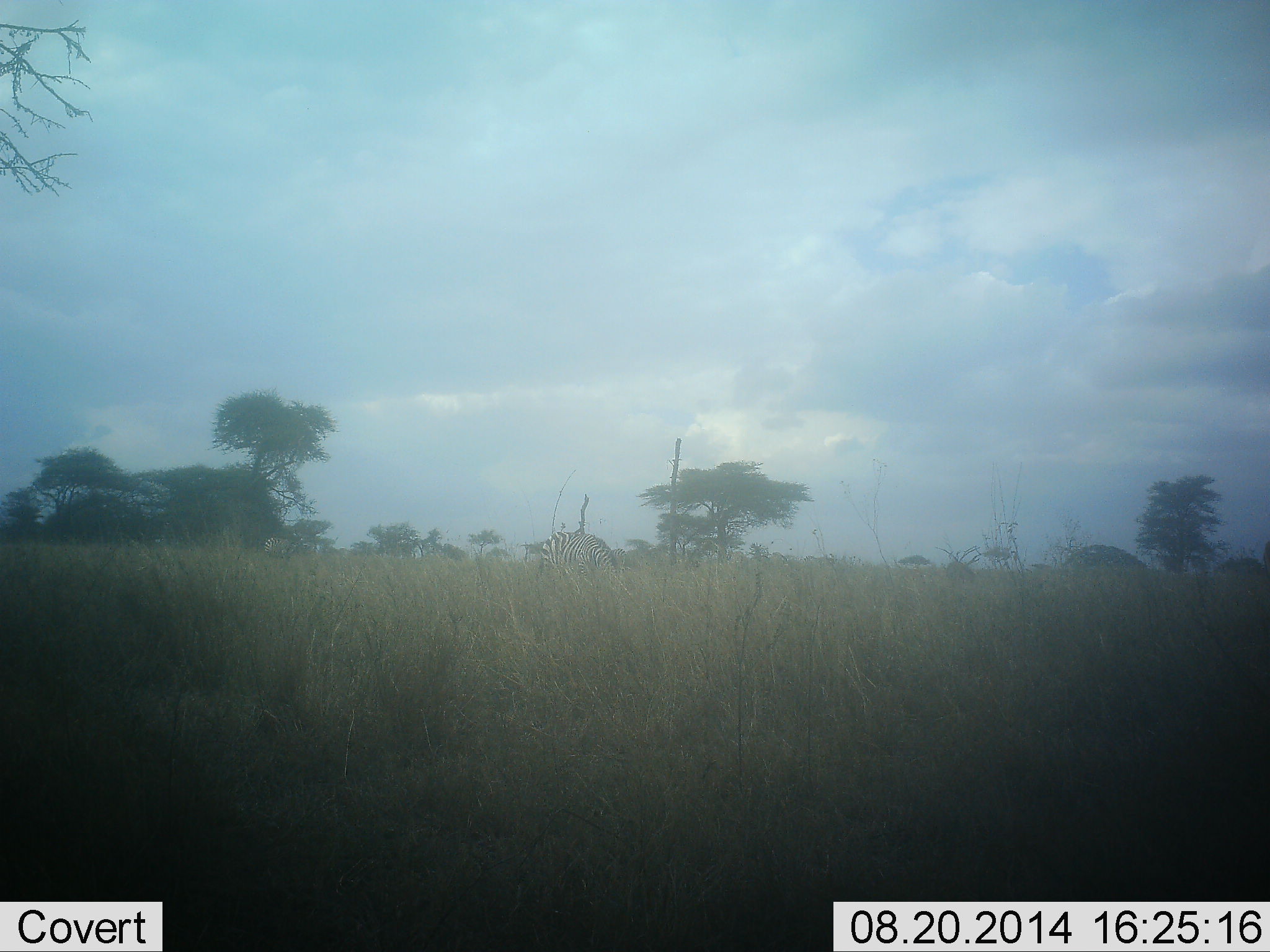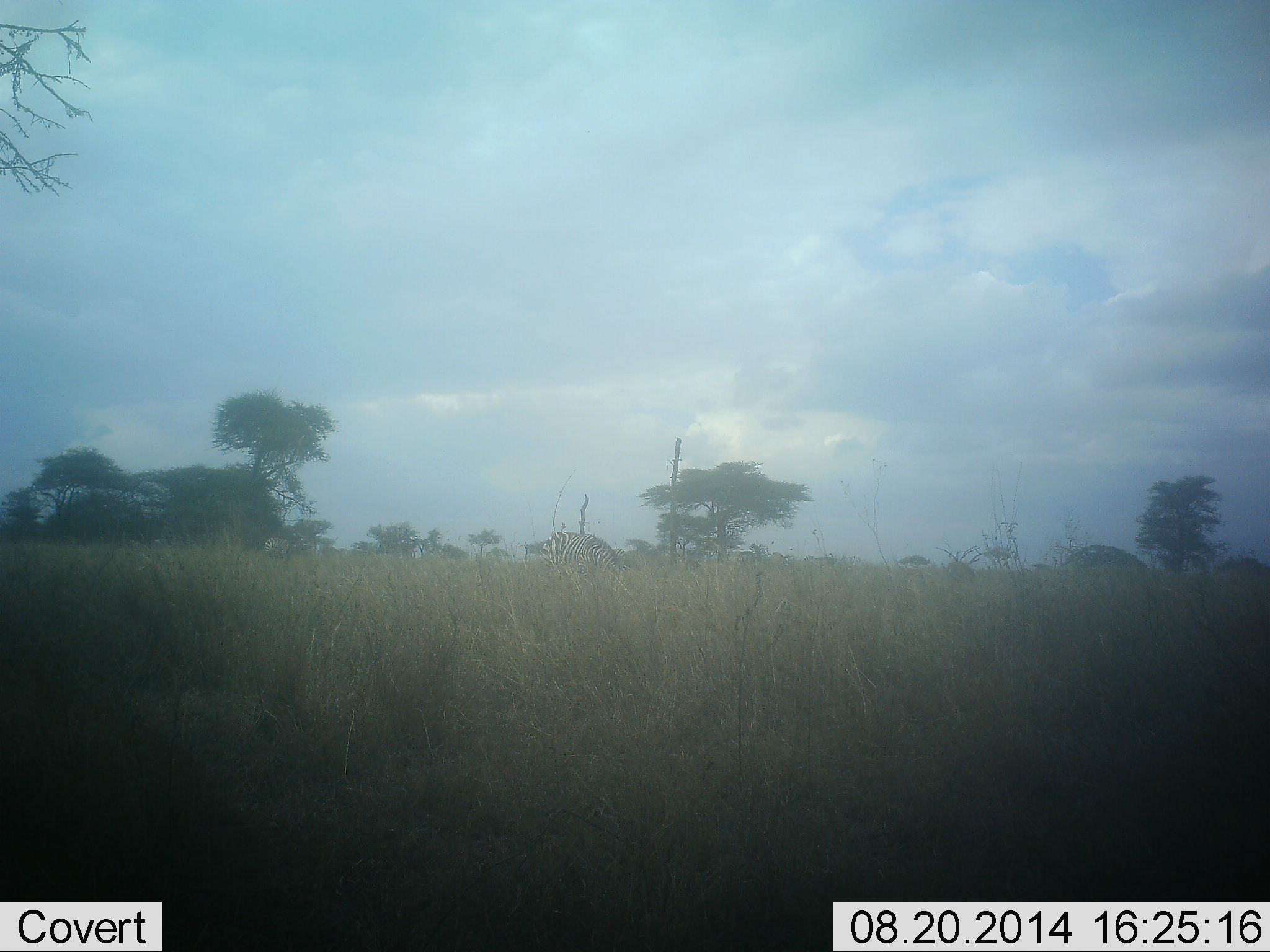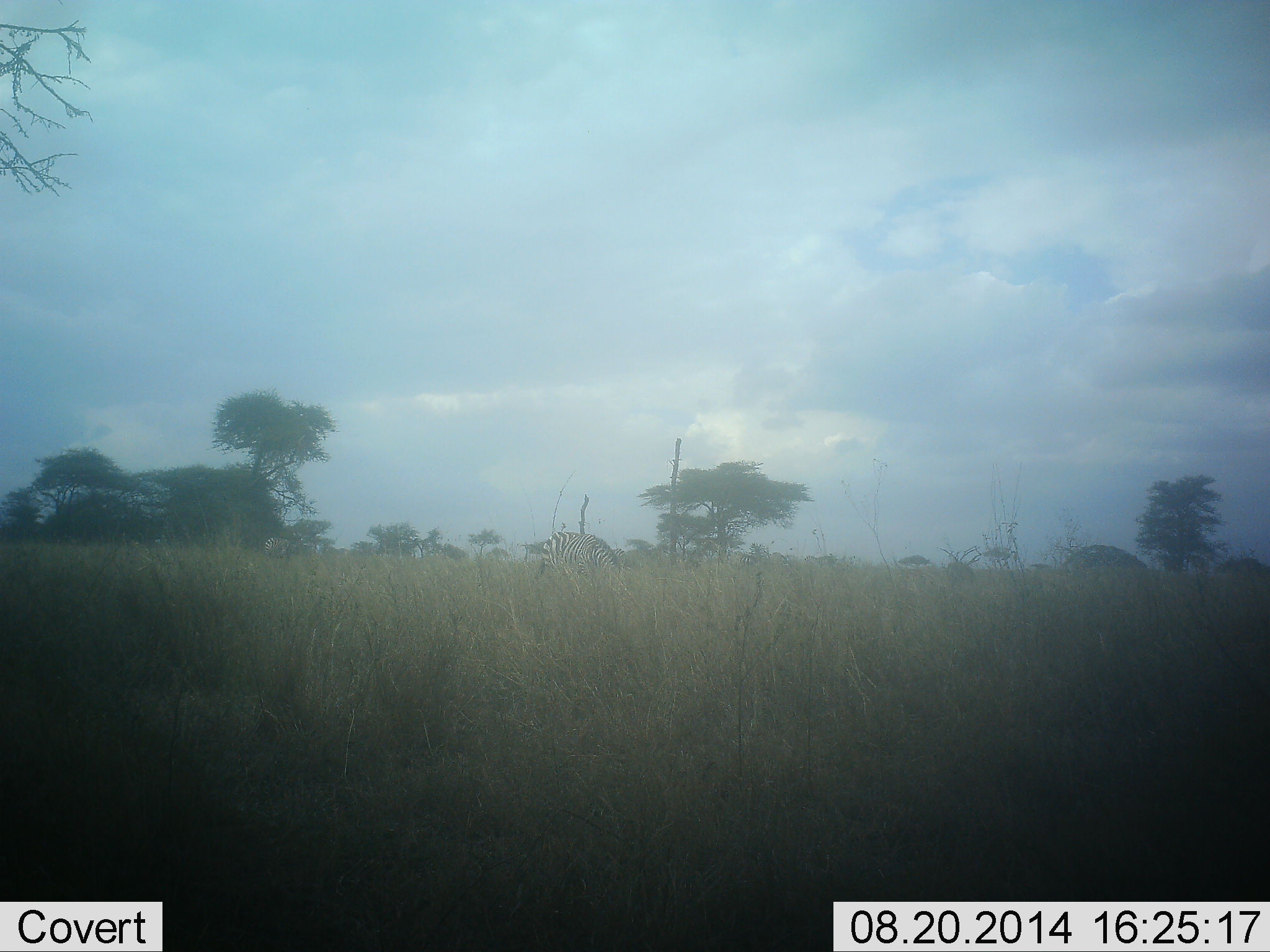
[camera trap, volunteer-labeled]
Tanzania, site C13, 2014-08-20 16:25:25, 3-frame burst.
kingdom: Animalia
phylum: Chordata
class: Mammalia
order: Perissodactyla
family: Equidae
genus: Equus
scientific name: Equus quagga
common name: plains zebra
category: zebra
Zebra (plains zebra) (Equus quagga), count 3. Behavior (volunteer vote fractions): standing 40%, resting 0%, moving 20%, interacting 0%. Young present (vote fraction): 0%. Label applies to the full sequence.